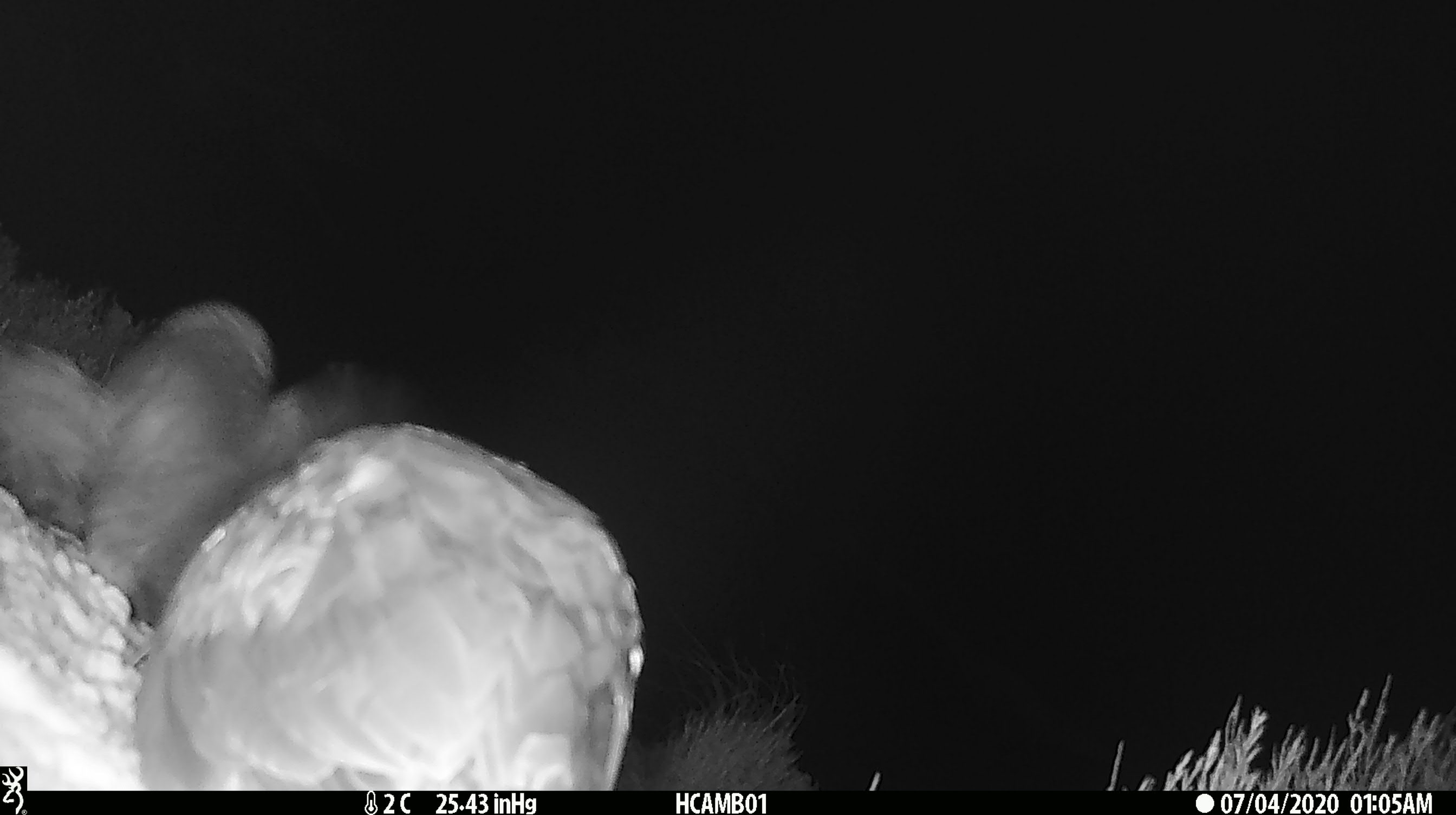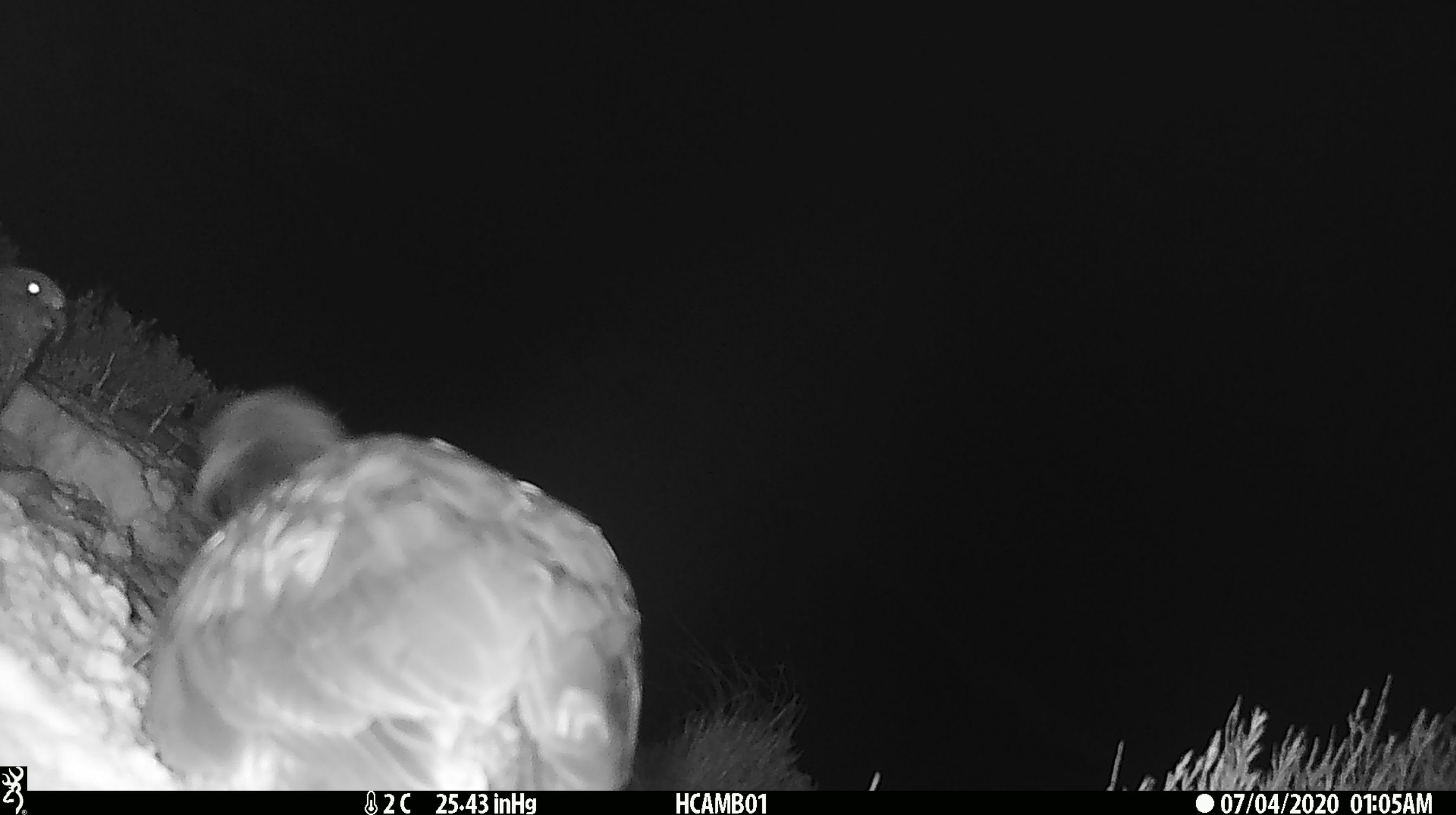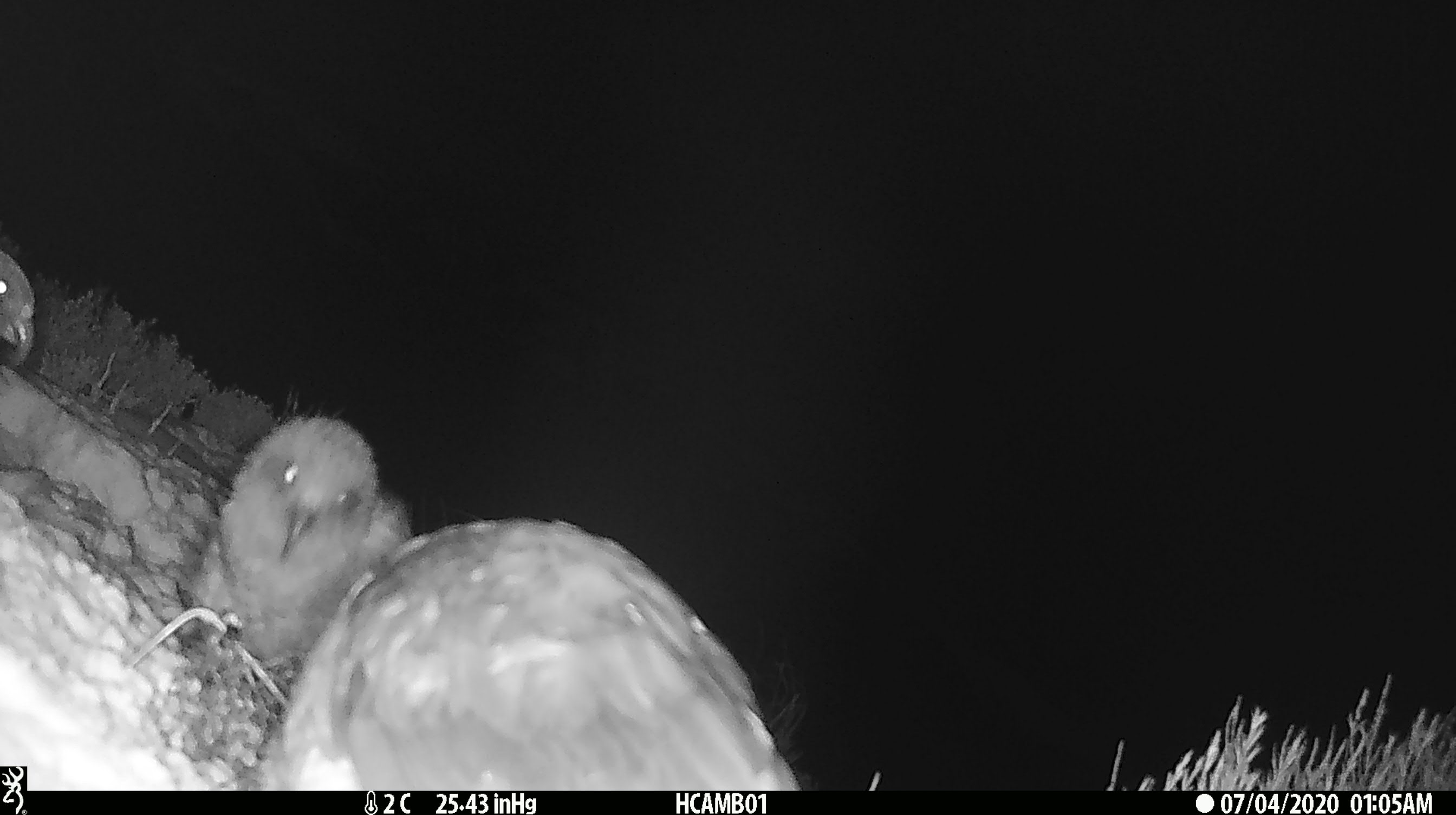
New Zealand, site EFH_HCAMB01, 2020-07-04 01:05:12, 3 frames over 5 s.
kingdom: Animalia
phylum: Chordata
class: Aves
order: Psittaciformes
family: Strigopidae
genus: Nestor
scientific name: Nestor notabilis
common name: kea